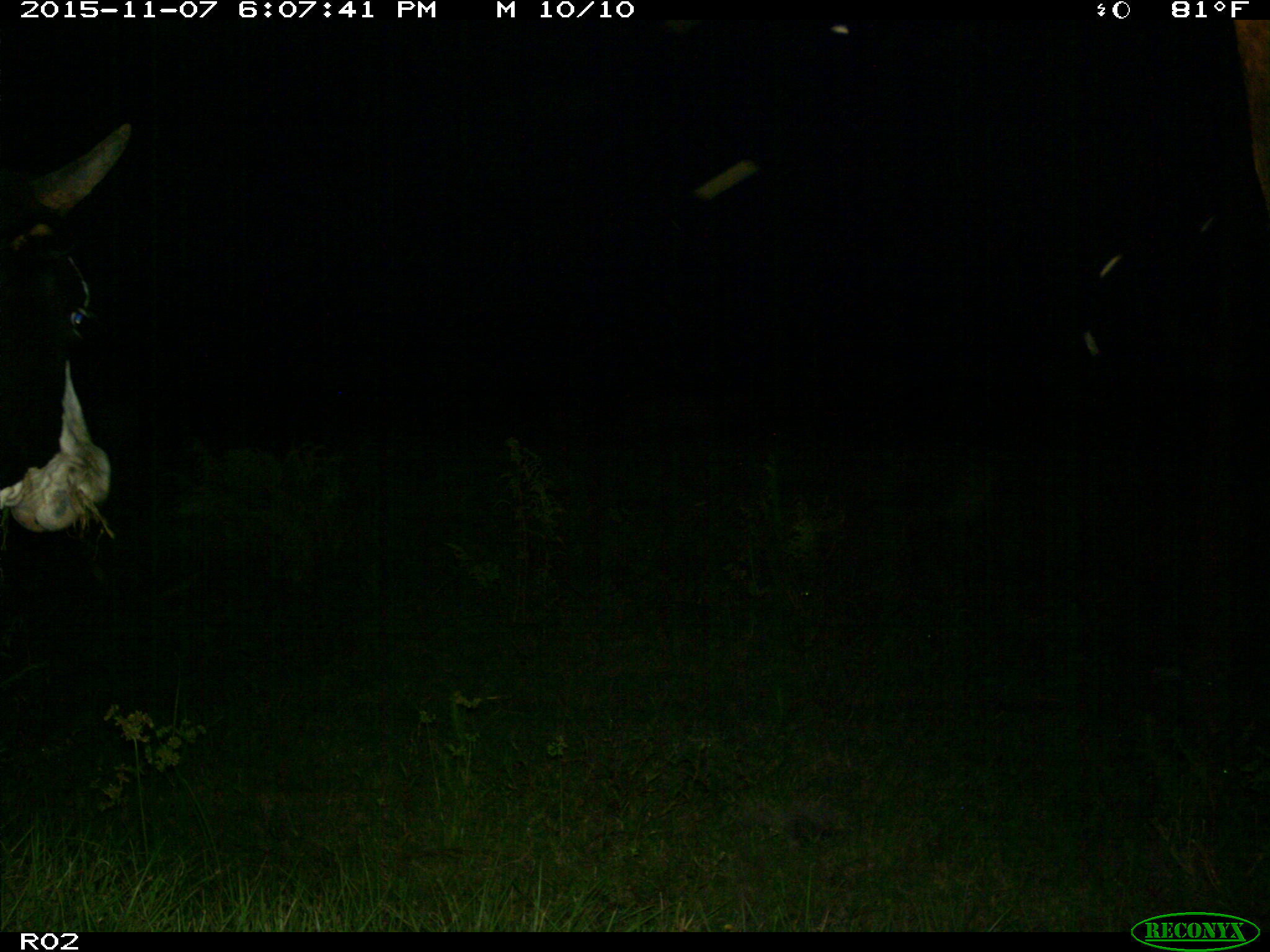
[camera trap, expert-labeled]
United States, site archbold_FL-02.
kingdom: Animalia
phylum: Chordata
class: Mammalia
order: Artiodactyla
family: Bovidae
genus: Bos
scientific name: Bos taurus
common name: domestic cow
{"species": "Bos taurus (domestic cow)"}